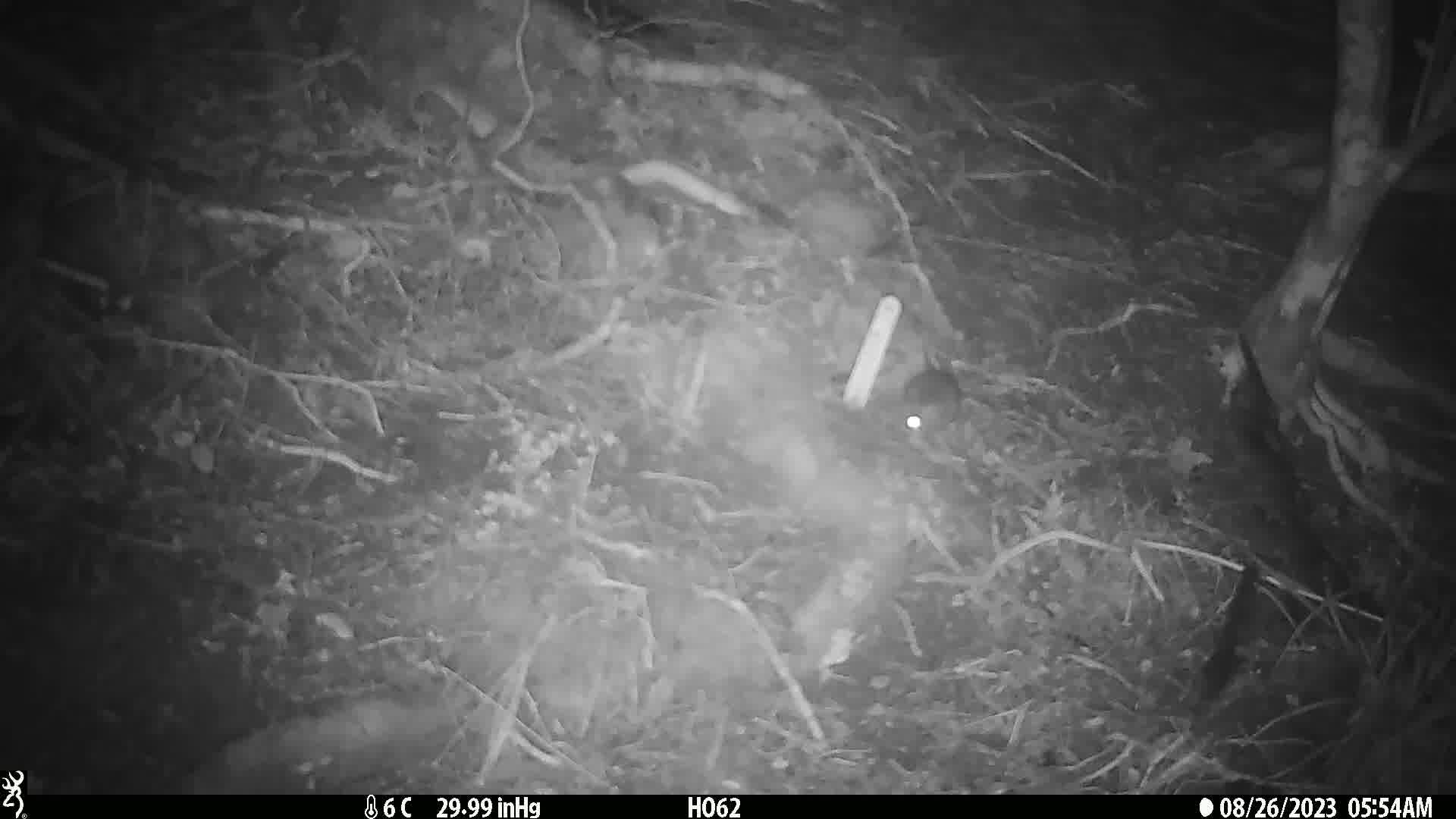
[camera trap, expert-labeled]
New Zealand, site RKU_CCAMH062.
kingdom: Animalia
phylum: Chordata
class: Mammalia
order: Rodentia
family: Muridae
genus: Rattus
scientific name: Rattus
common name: rat